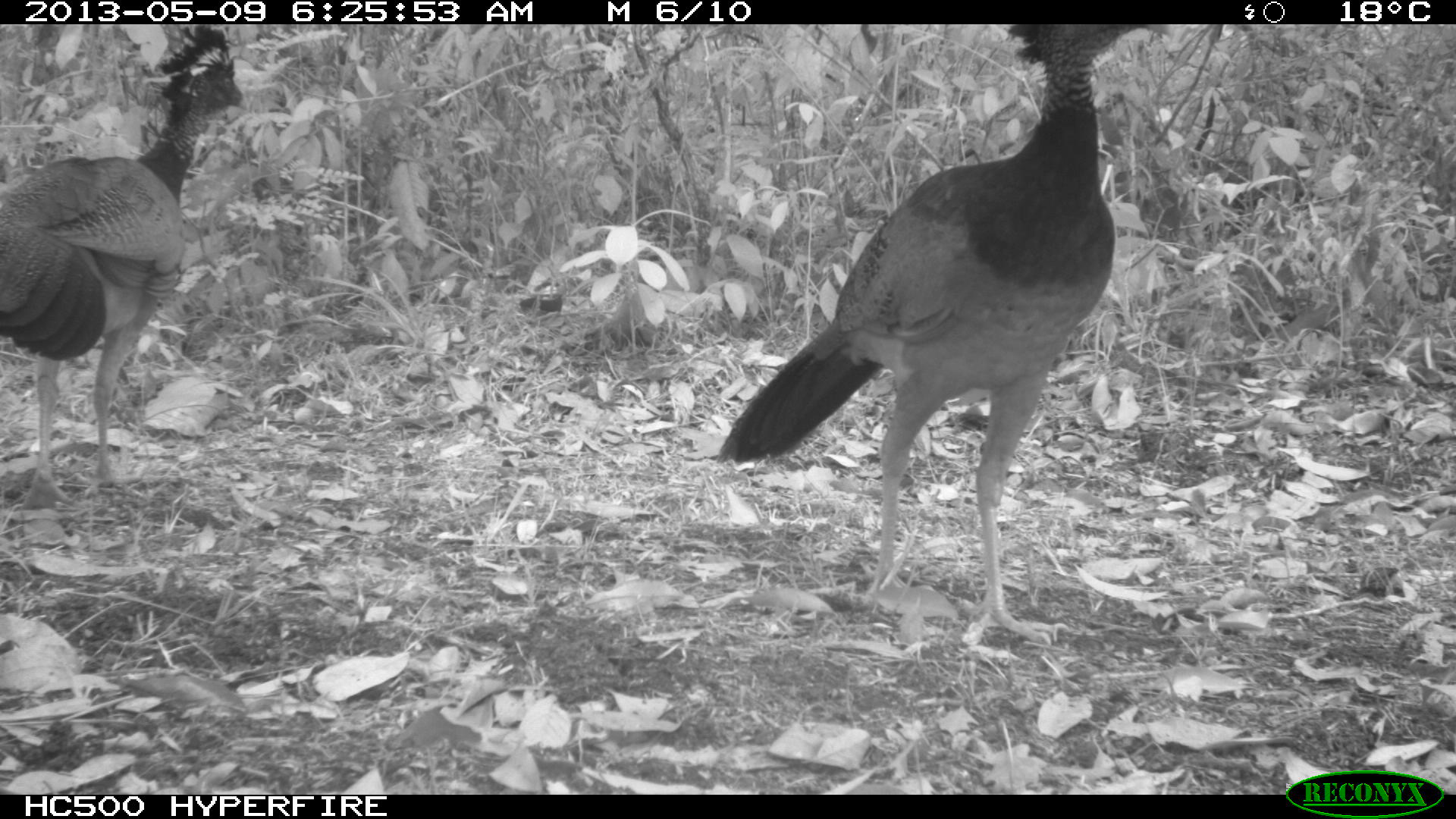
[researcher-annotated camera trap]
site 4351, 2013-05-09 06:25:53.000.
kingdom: Animalia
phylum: Chordata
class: Aves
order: Galliformes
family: Cracidae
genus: Crax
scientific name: Crax rubra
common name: great curassow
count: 3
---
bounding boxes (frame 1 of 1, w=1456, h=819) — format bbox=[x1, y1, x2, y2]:
crax rubra: bbox=[714, 23, 1169, 643]; bbox=[0, 24, 245, 505]